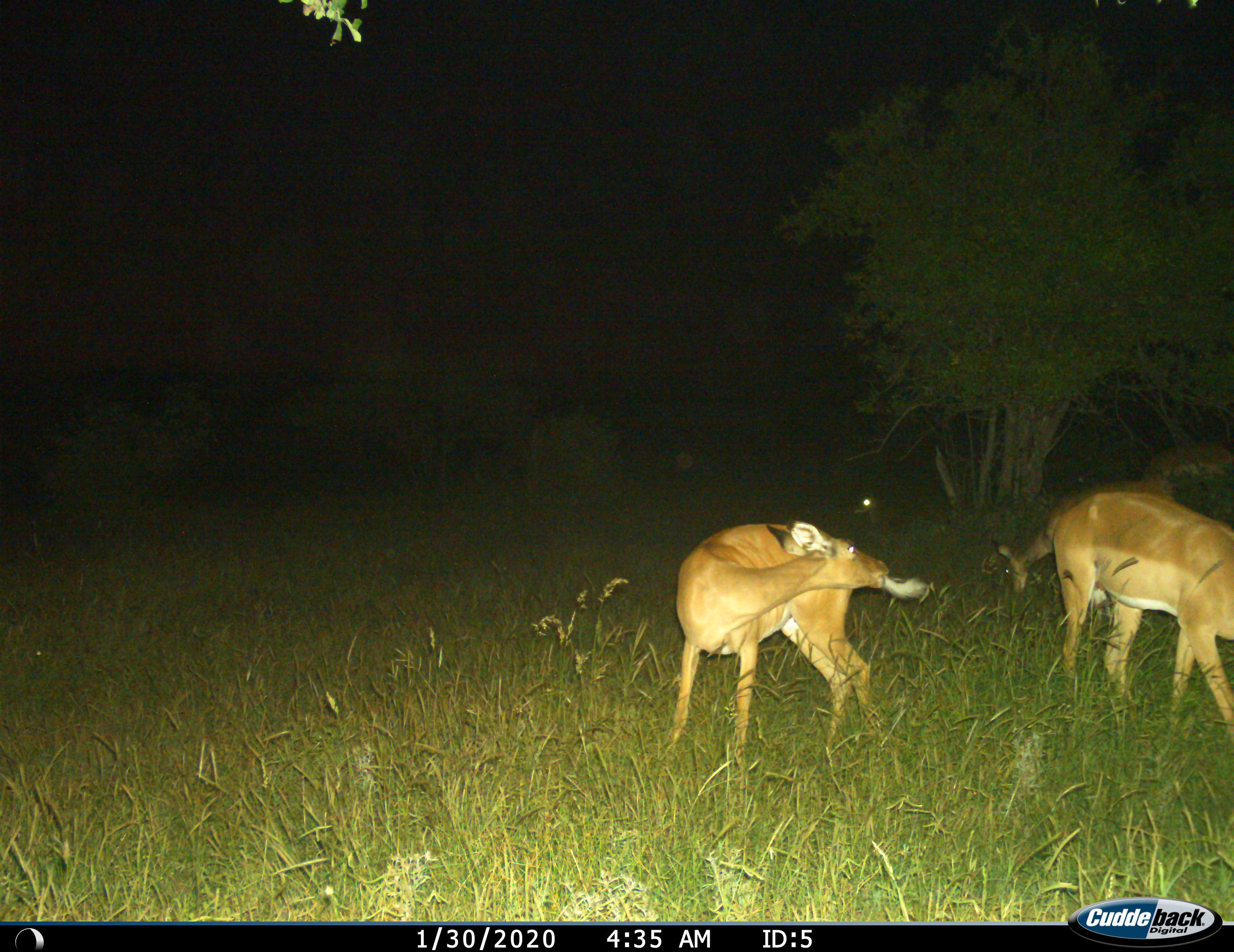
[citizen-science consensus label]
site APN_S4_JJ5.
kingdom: Animalia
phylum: Chordata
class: Mammalia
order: Artiodactyla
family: Bovidae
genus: Aepyceros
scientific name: Aepyceros melampus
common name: impala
Impala (Aepyceros melampus), count 4. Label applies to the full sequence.